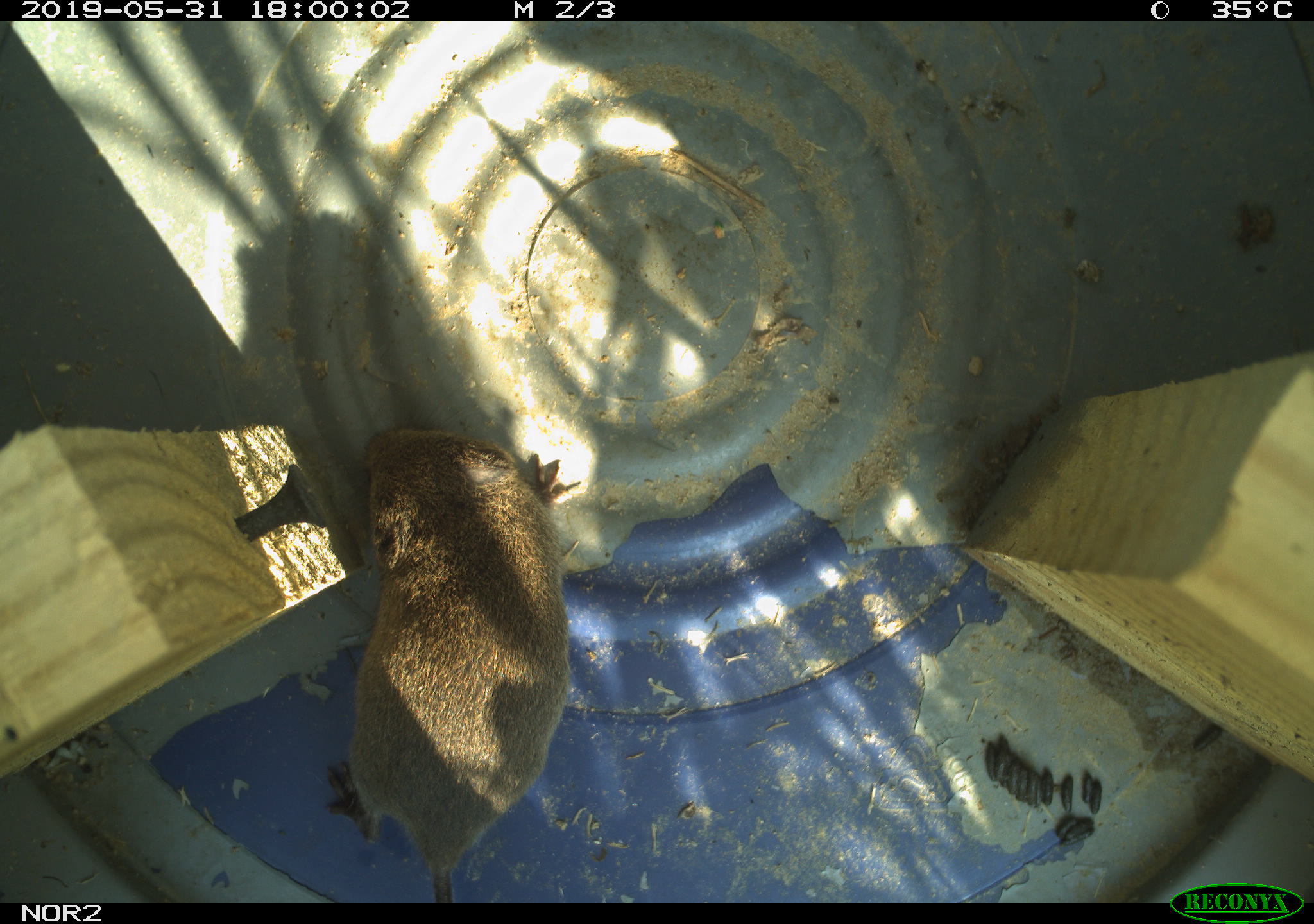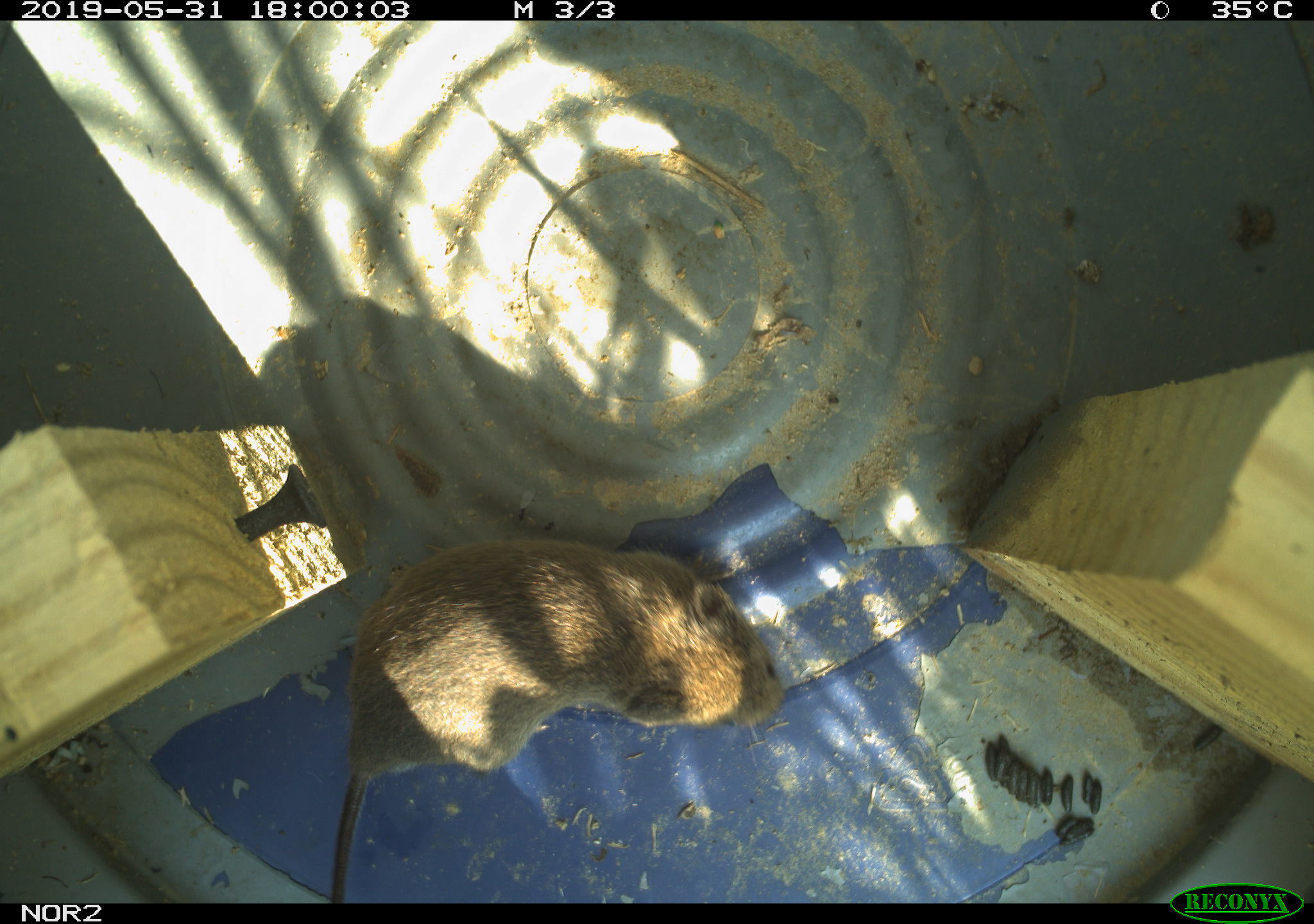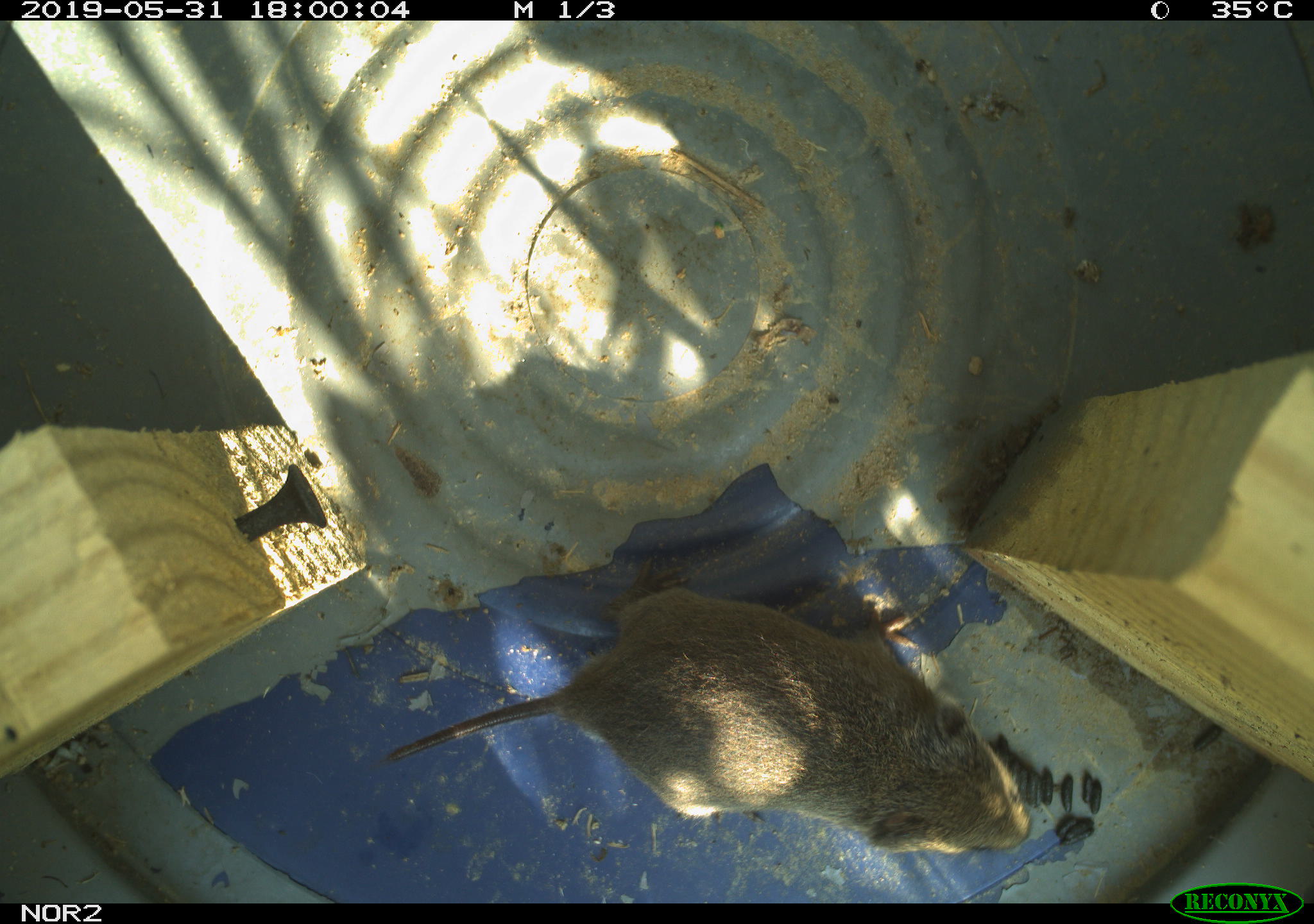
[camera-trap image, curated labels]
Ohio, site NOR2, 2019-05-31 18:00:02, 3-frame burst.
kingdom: Animalia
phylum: Chordata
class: Mammalia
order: Rodentia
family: Cricetidae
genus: Microtus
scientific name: Microtus pennsylvanicus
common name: meadow vole